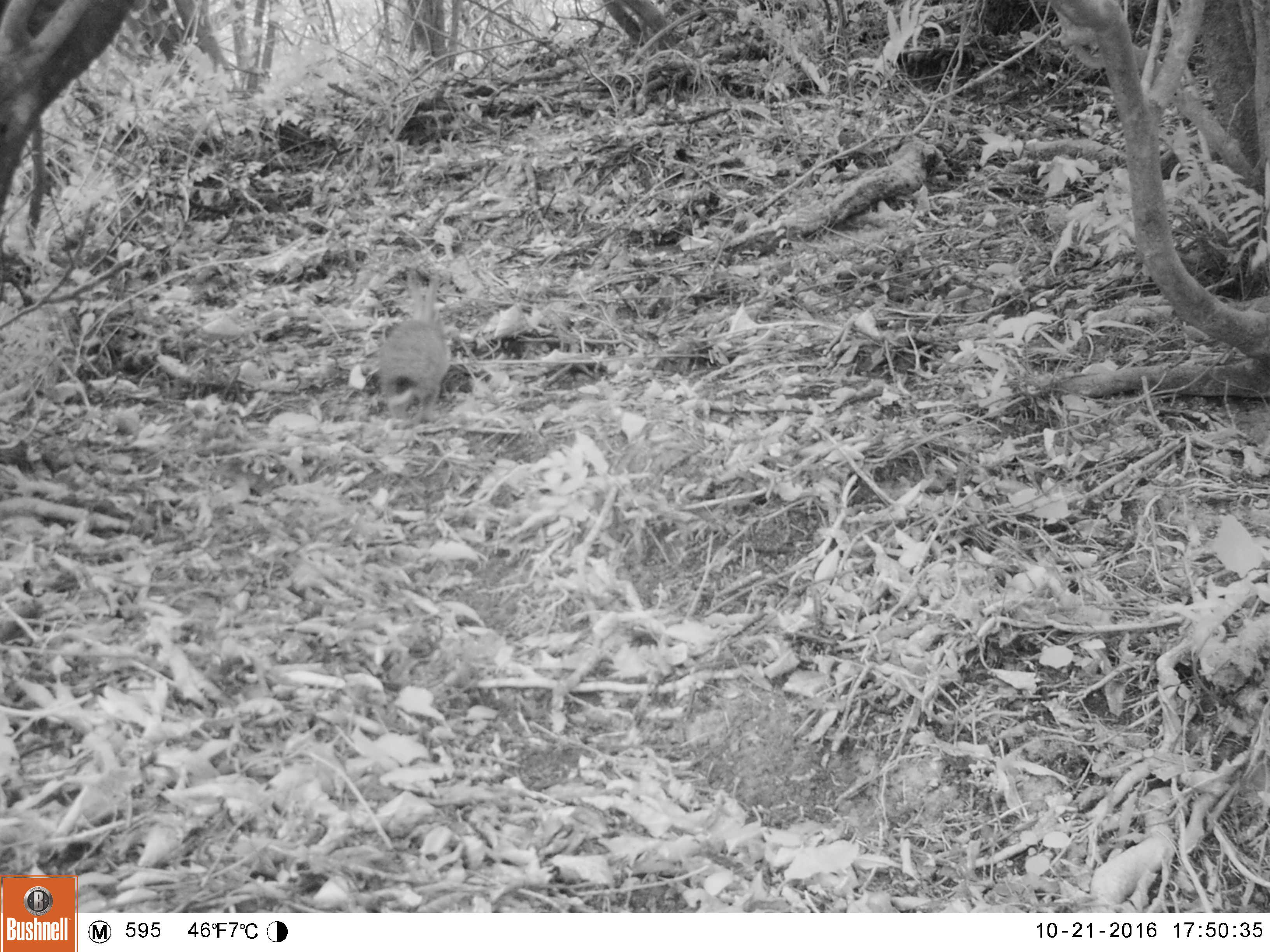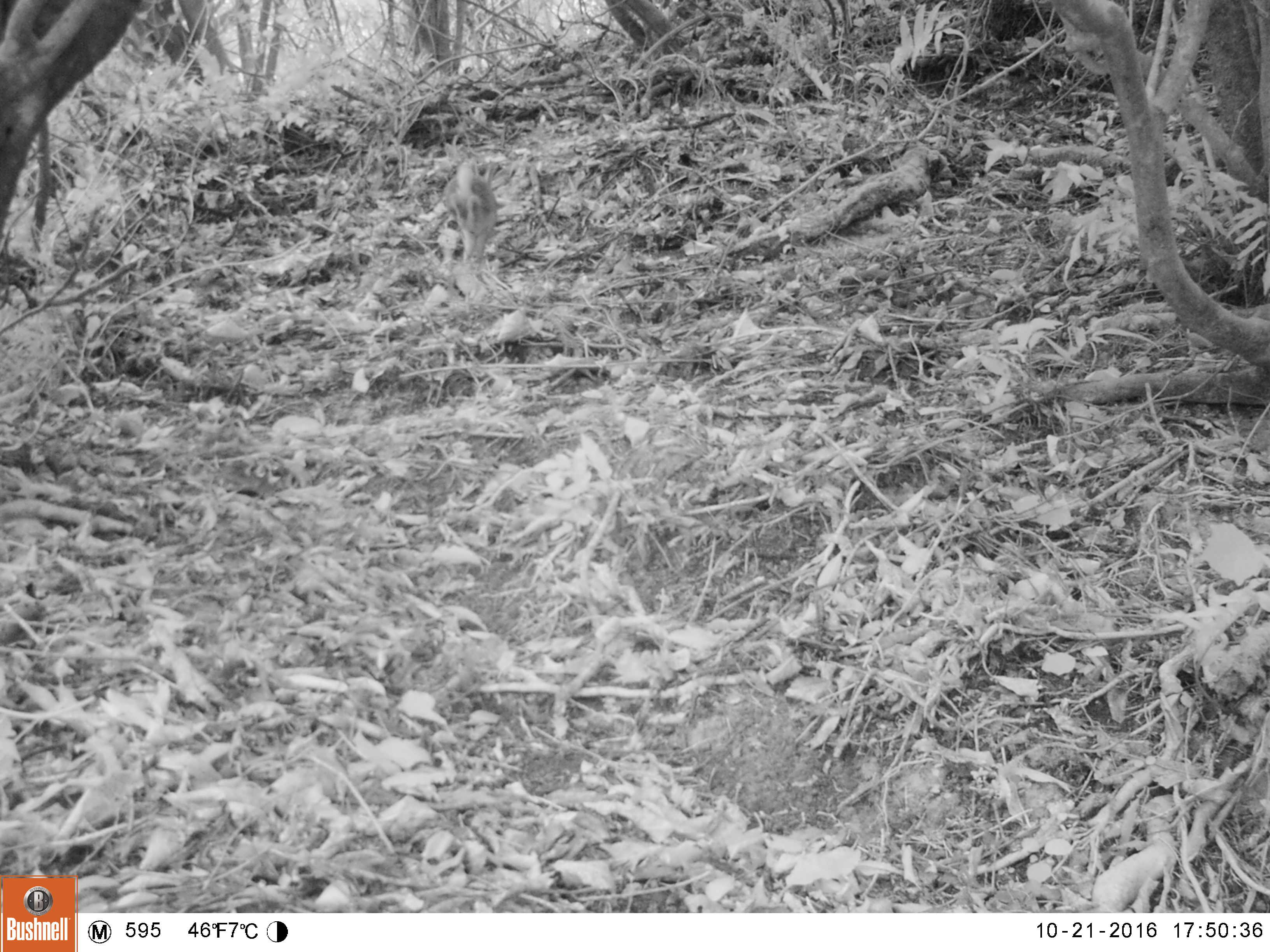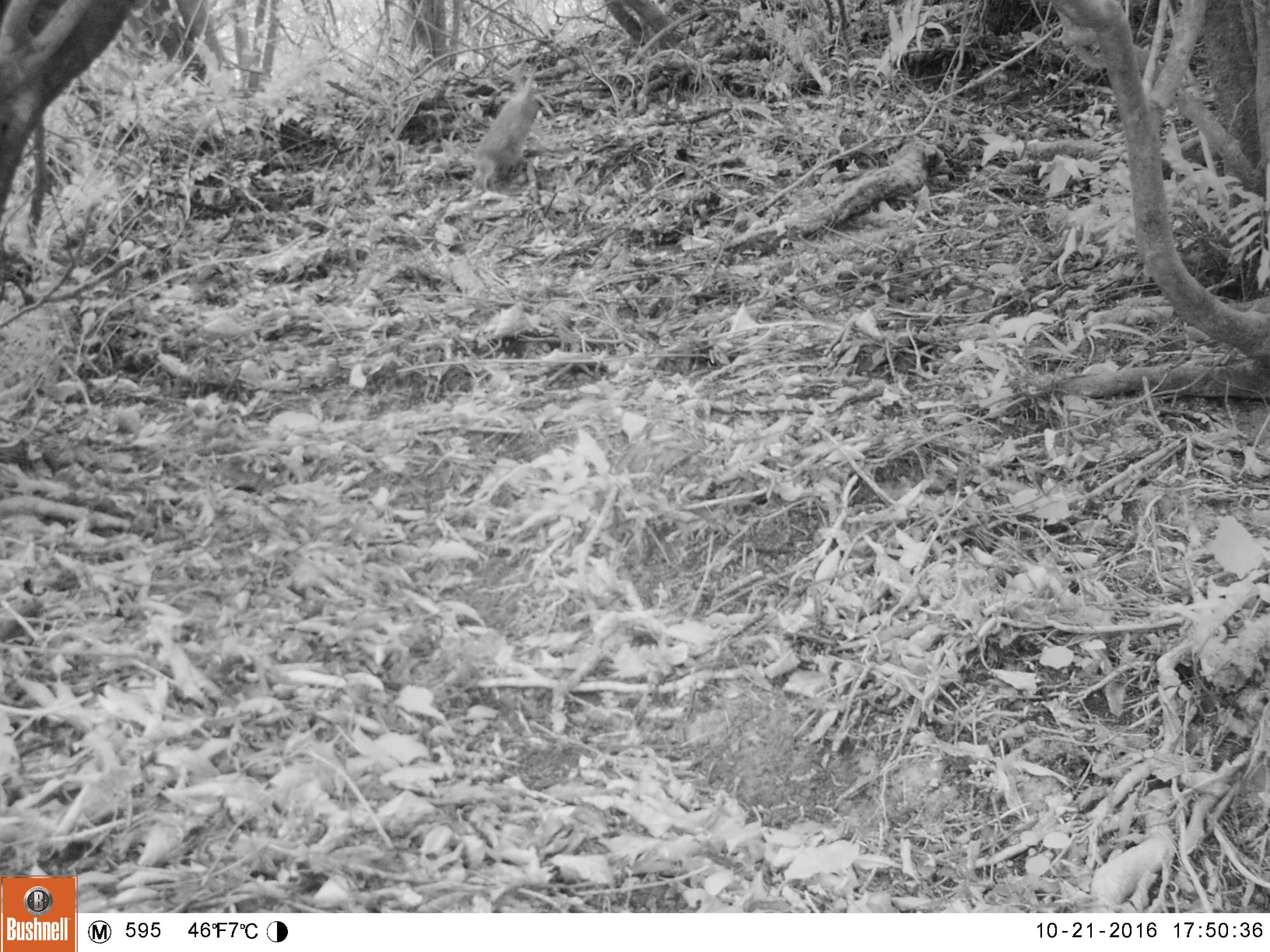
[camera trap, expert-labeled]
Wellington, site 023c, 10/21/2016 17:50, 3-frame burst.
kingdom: Animalia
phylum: Chordata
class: Mammalia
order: Lagomorpha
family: Leporidae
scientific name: Leporidae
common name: rabbit